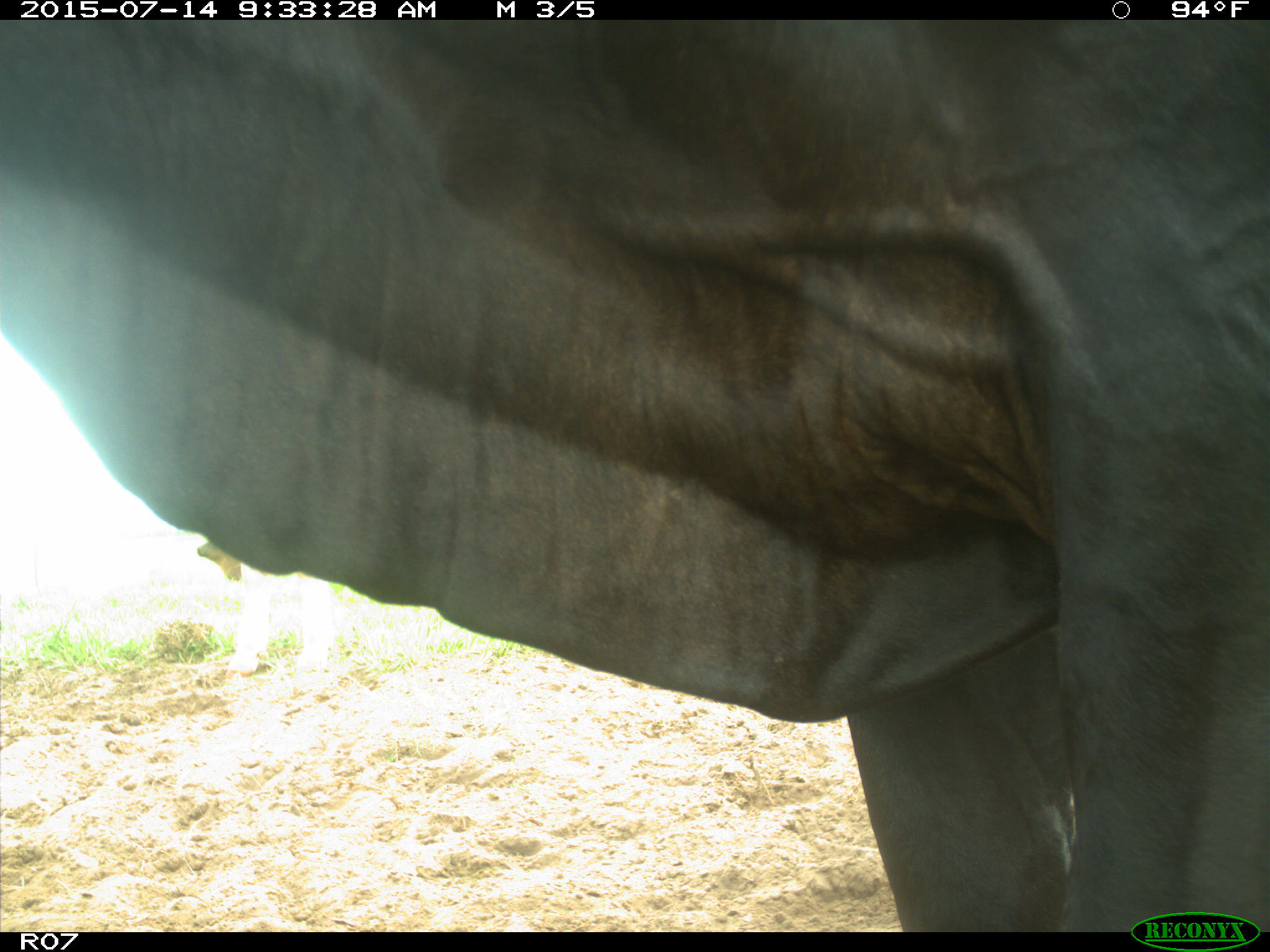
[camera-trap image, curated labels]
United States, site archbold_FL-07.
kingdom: Animalia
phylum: Chordata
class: Mammalia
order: Artiodactyla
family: Bovidae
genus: Bos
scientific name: Bos taurus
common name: domestic cow